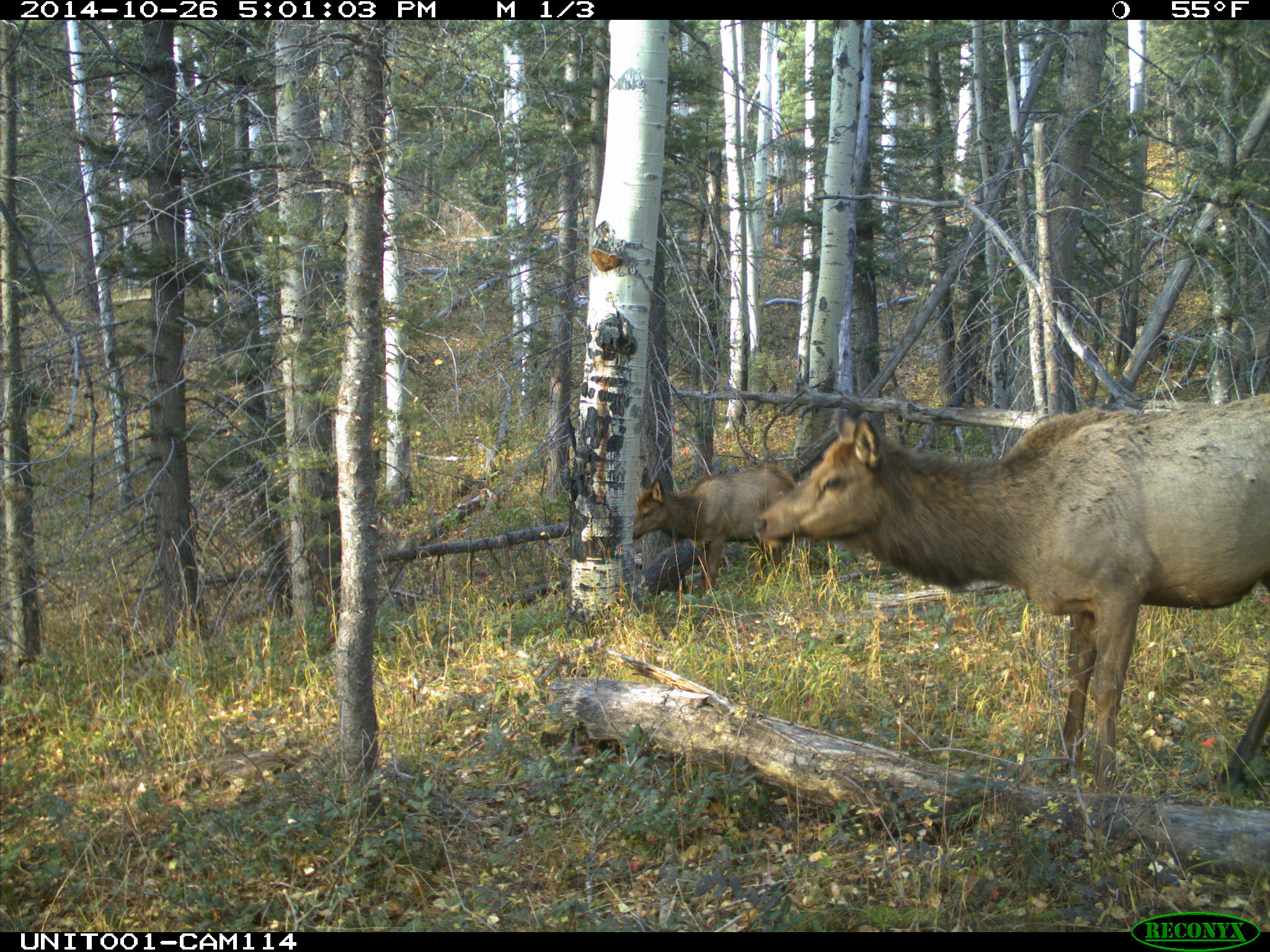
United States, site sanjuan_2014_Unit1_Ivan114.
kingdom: Animalia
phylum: Chordata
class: Mammalia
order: Artiodactyla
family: Cervidae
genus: Cervus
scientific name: Cervus elaphus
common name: red deer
Cervus elaphus (red deer).